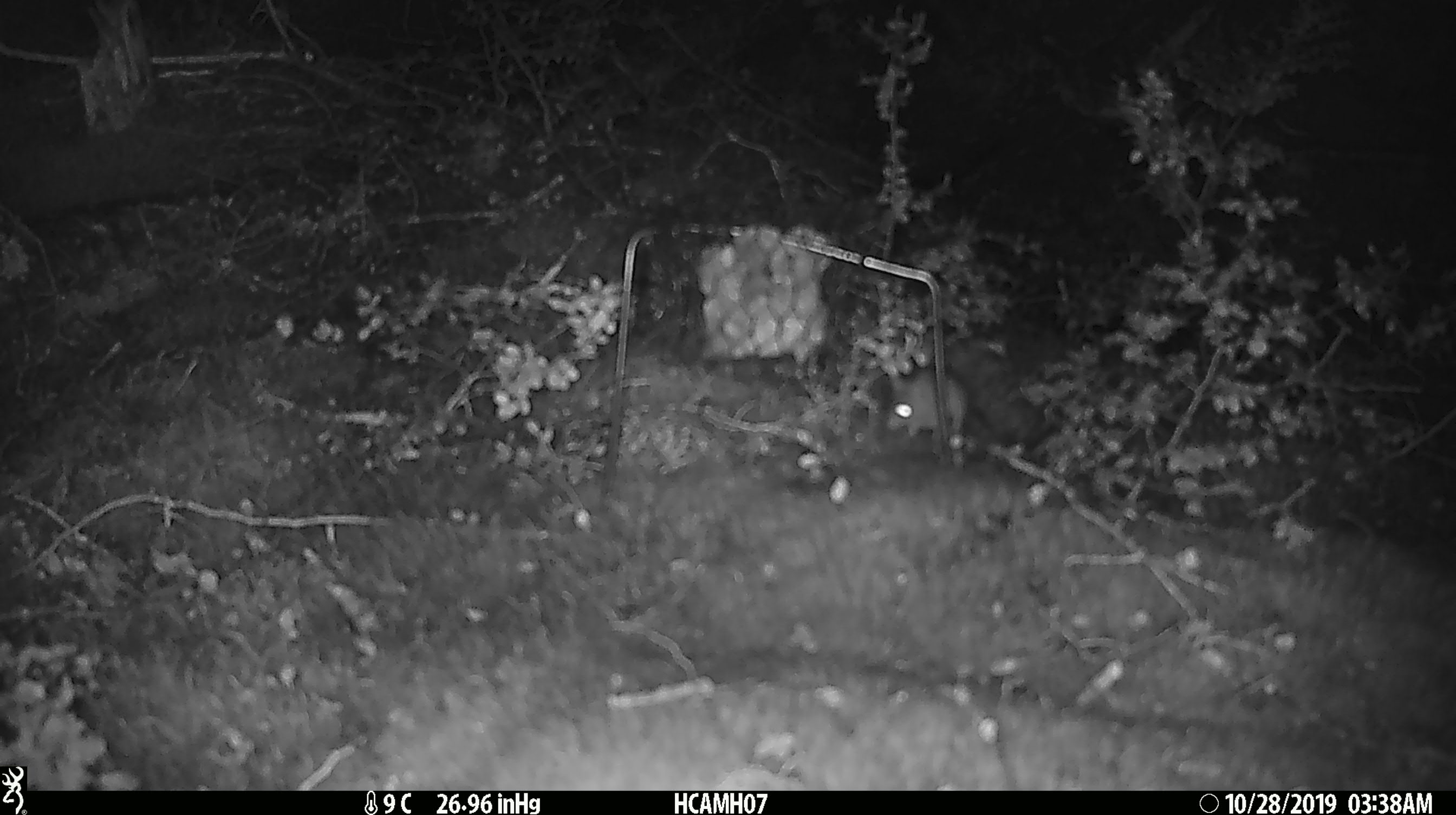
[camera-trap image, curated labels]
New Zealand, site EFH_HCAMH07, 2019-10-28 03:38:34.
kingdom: Animalia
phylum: Chordata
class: Mammalia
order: Rodentia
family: Muridae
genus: Mus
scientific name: Mus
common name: mouse